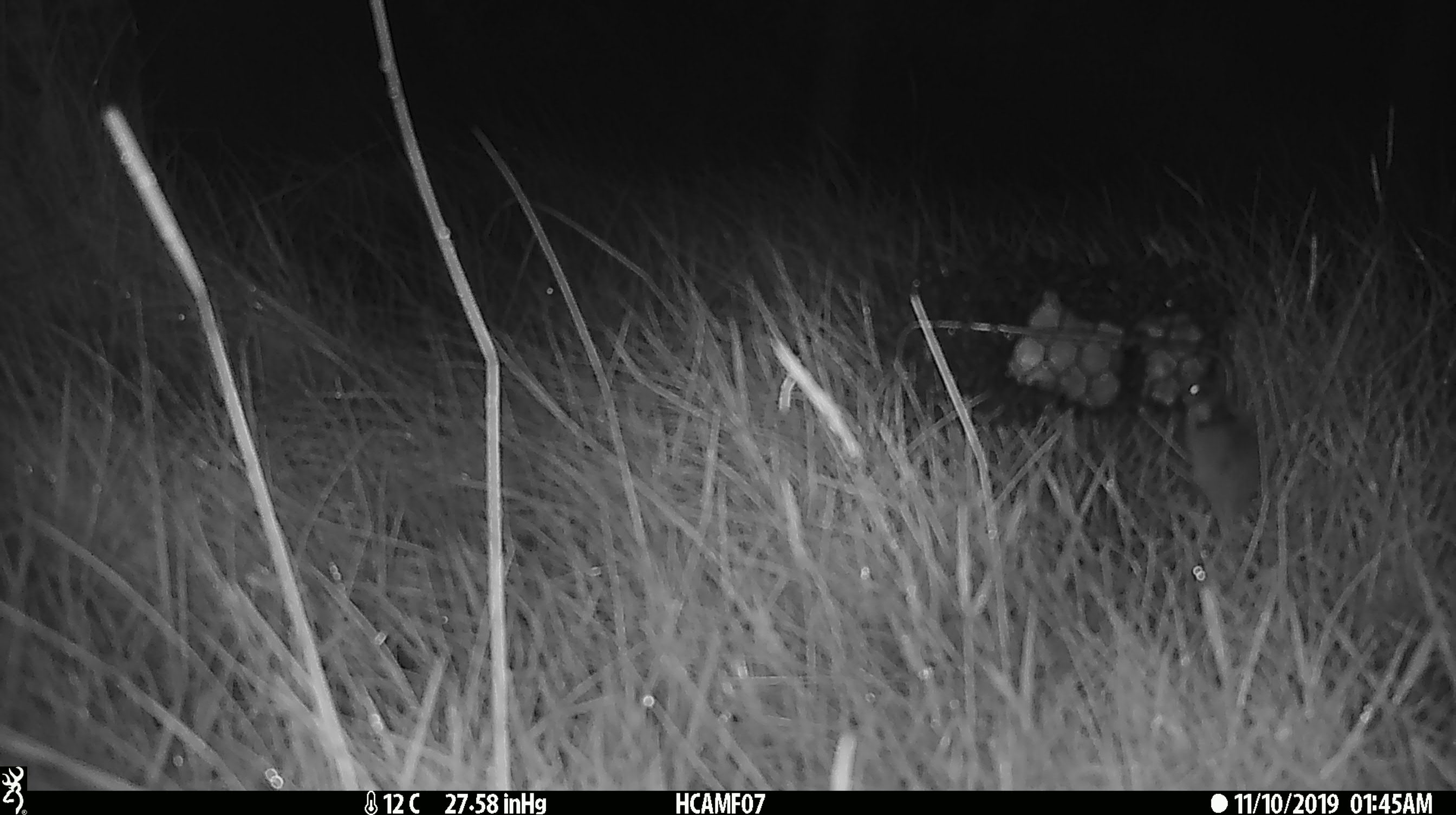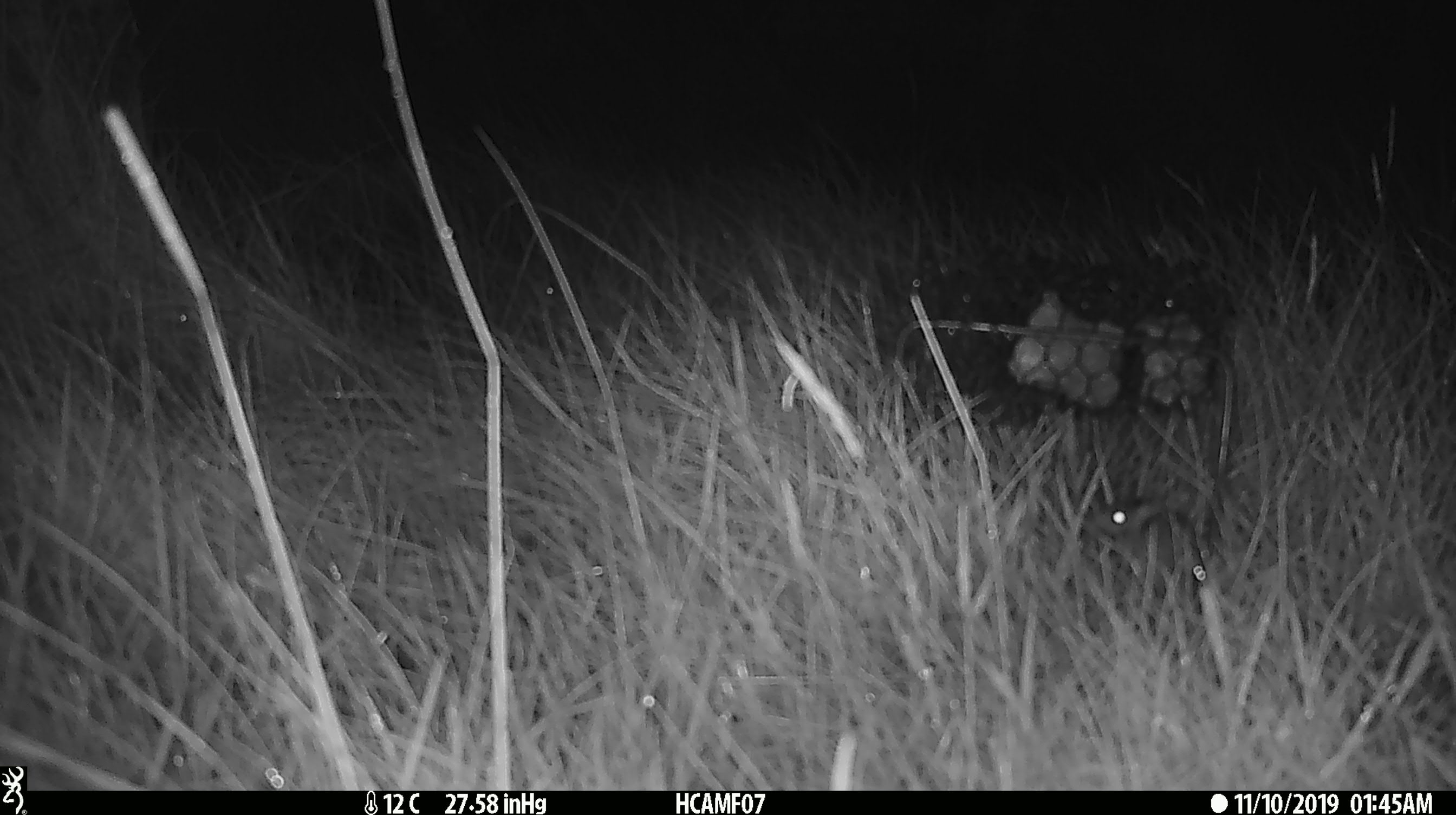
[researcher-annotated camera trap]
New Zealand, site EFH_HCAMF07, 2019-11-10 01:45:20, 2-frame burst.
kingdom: Animalia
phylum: Chordata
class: Mammalia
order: Rodentia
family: Muridae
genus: Mus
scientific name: Mus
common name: mouse